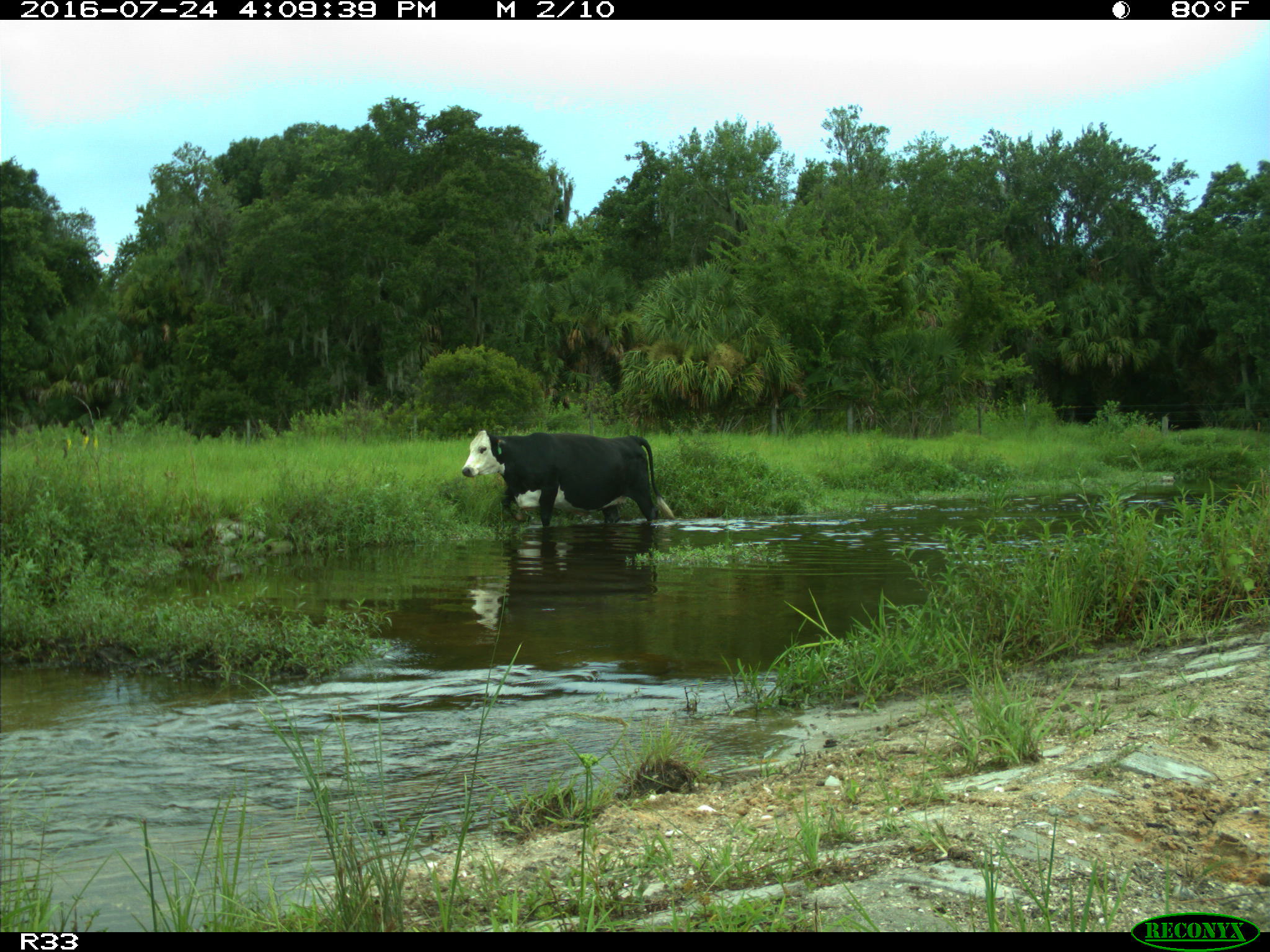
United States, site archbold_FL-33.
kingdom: Animalia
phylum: Chordata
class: Mammalia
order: Artiodactyla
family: Bovidae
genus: Bos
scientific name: Bos taurus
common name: domestic cow